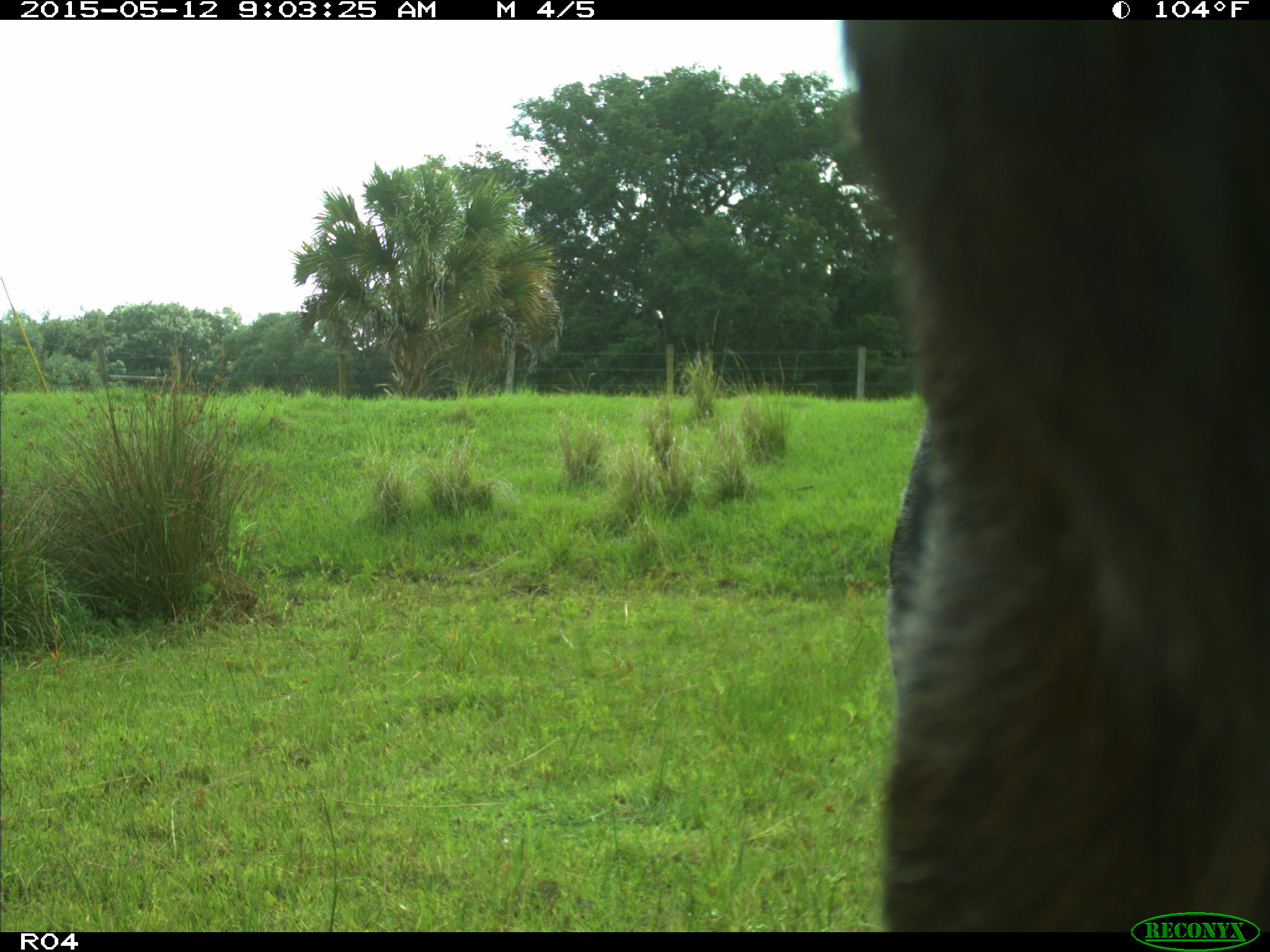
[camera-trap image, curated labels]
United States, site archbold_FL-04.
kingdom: Animalia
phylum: Chordata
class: Mammalia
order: Artiodactyla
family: Bovidae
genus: Bos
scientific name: Bos taurus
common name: domestic cow